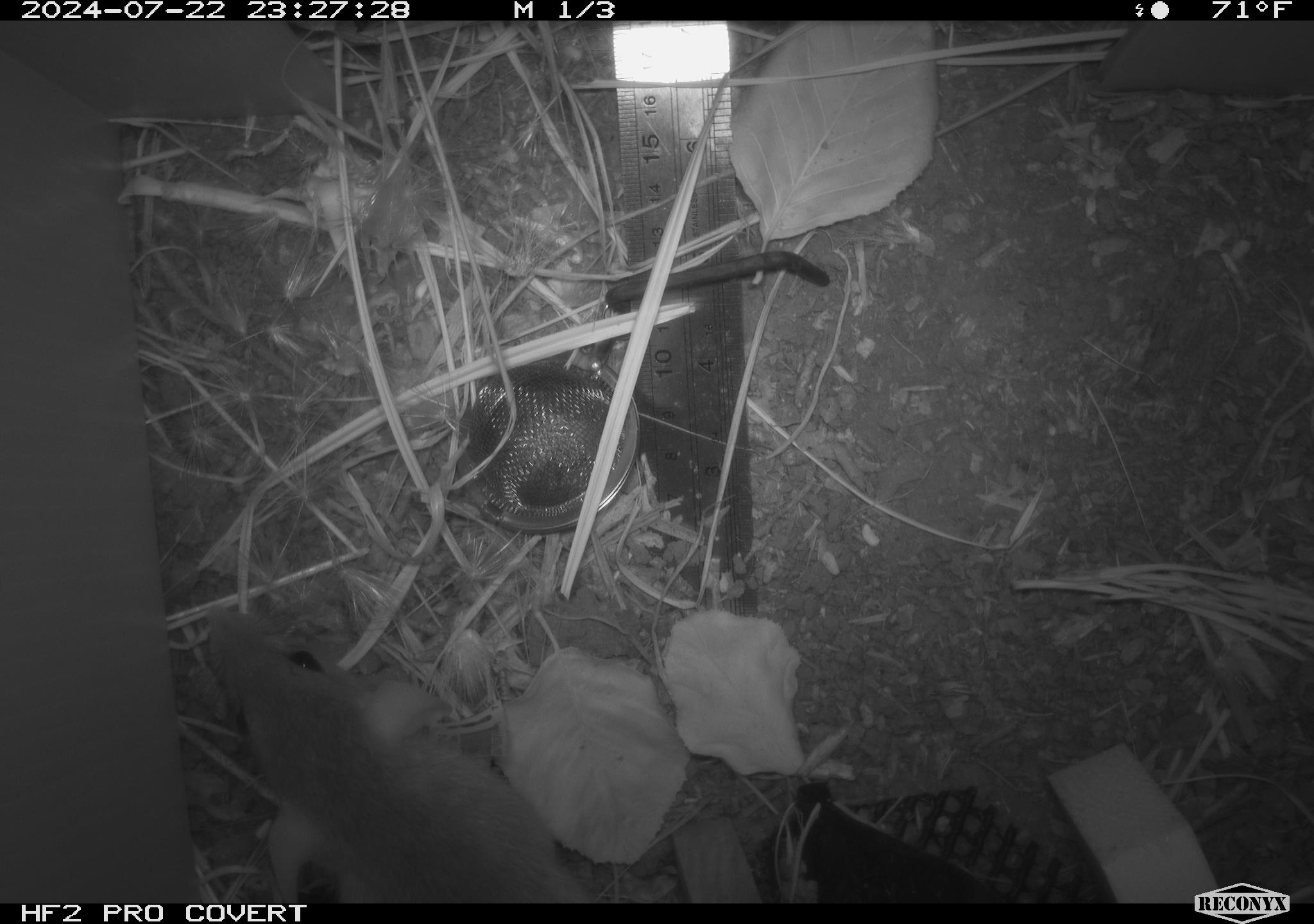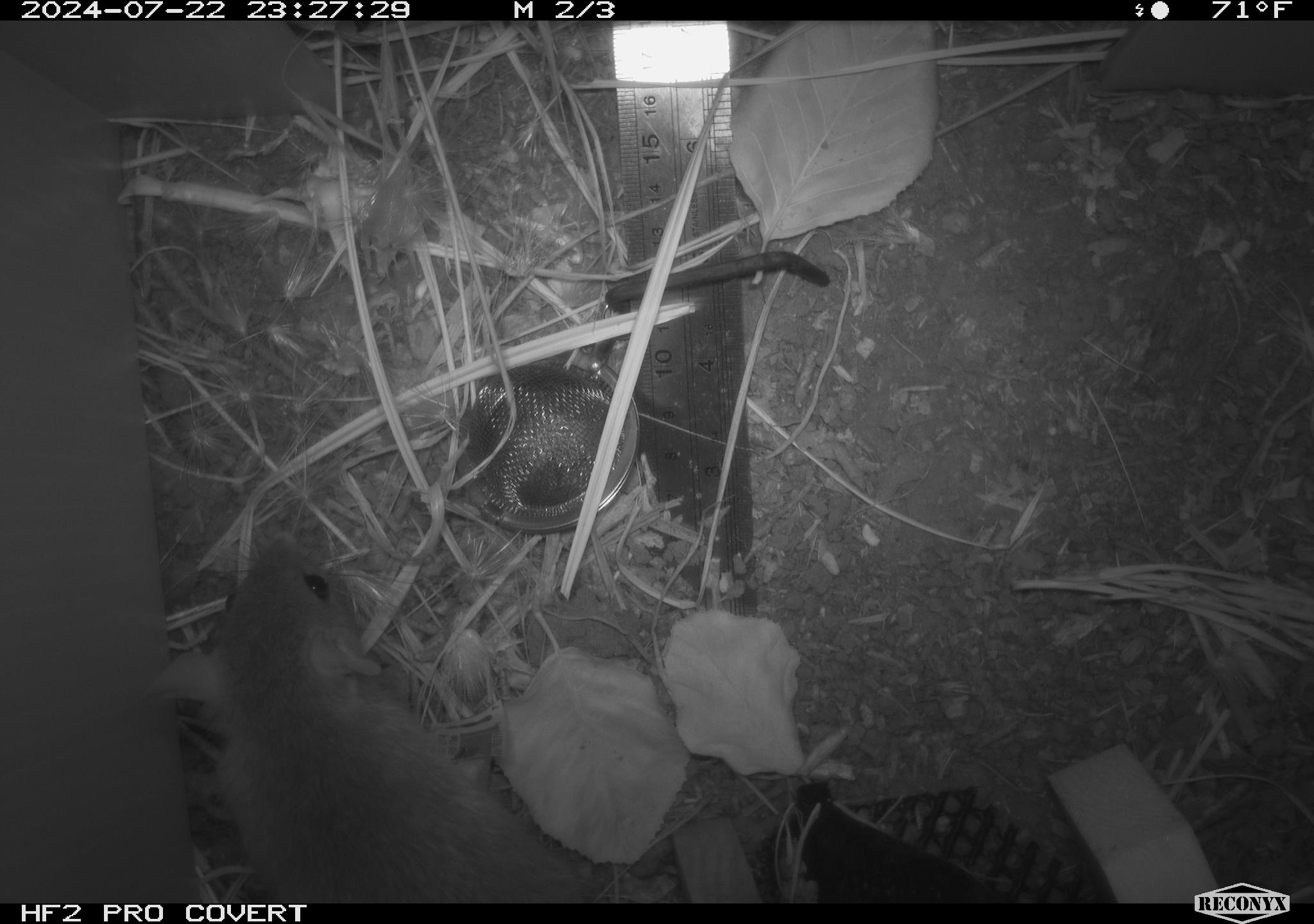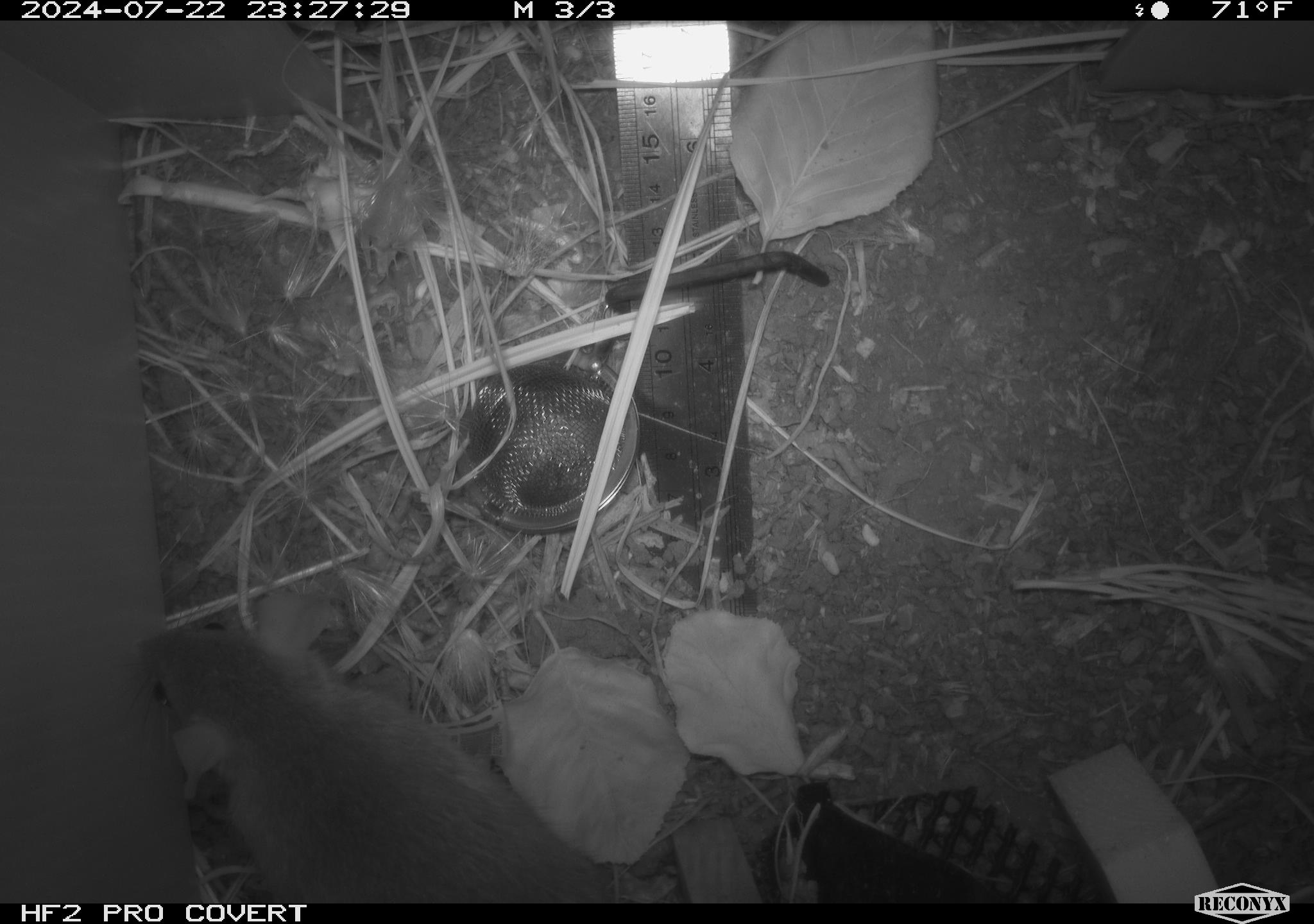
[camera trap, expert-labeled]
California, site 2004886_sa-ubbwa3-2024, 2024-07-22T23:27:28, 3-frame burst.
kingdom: Animalia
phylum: Chordata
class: Mammalia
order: Rodentia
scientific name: Rodentia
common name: mouse species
Mouse species (Rodentia).